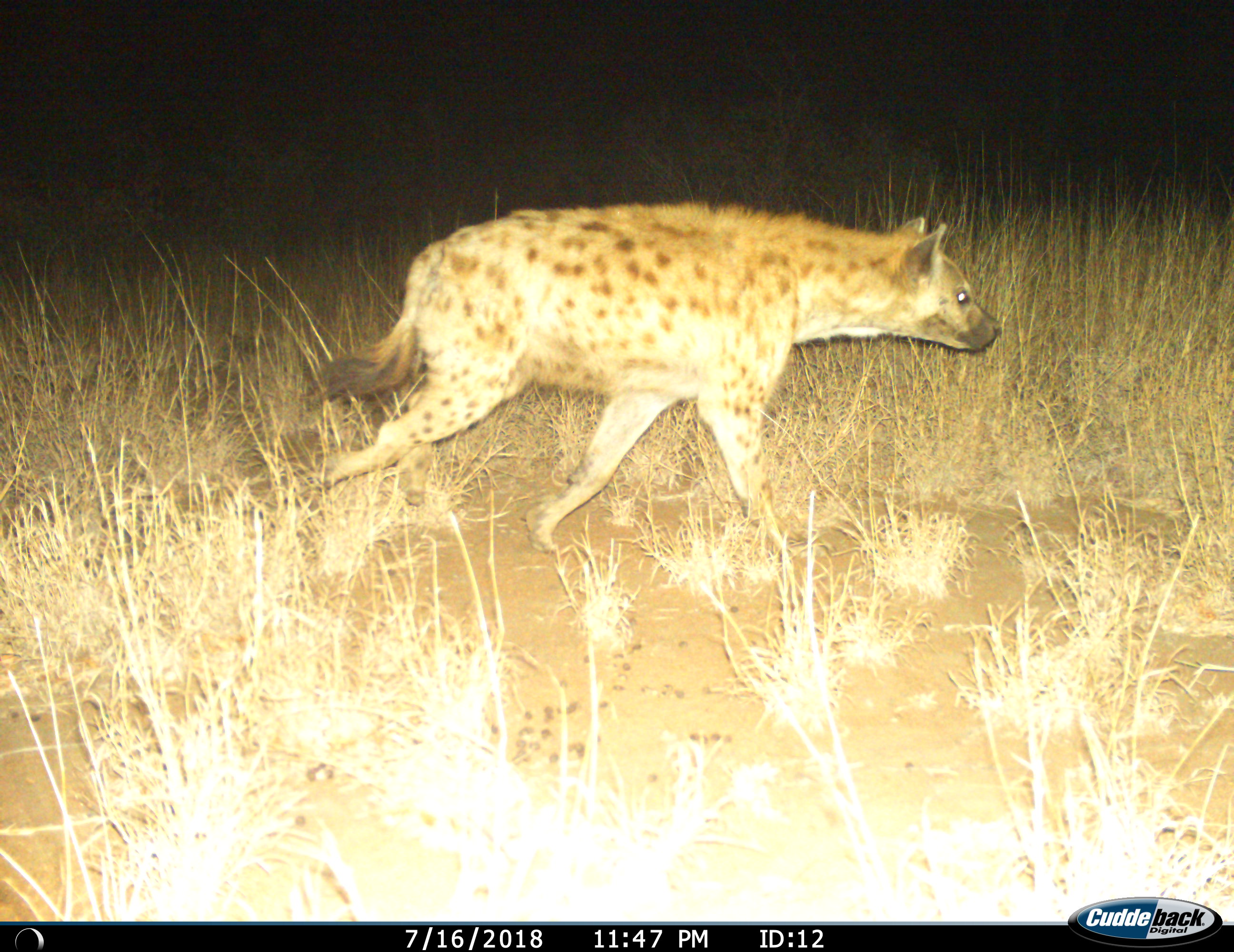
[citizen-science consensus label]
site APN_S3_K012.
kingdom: Animalia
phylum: Chordata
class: Mammalia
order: Carnivora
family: Hyaenidae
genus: Crocuta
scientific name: Crocuta crocuta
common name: spotted hyena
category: hyenaspotted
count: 1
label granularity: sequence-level